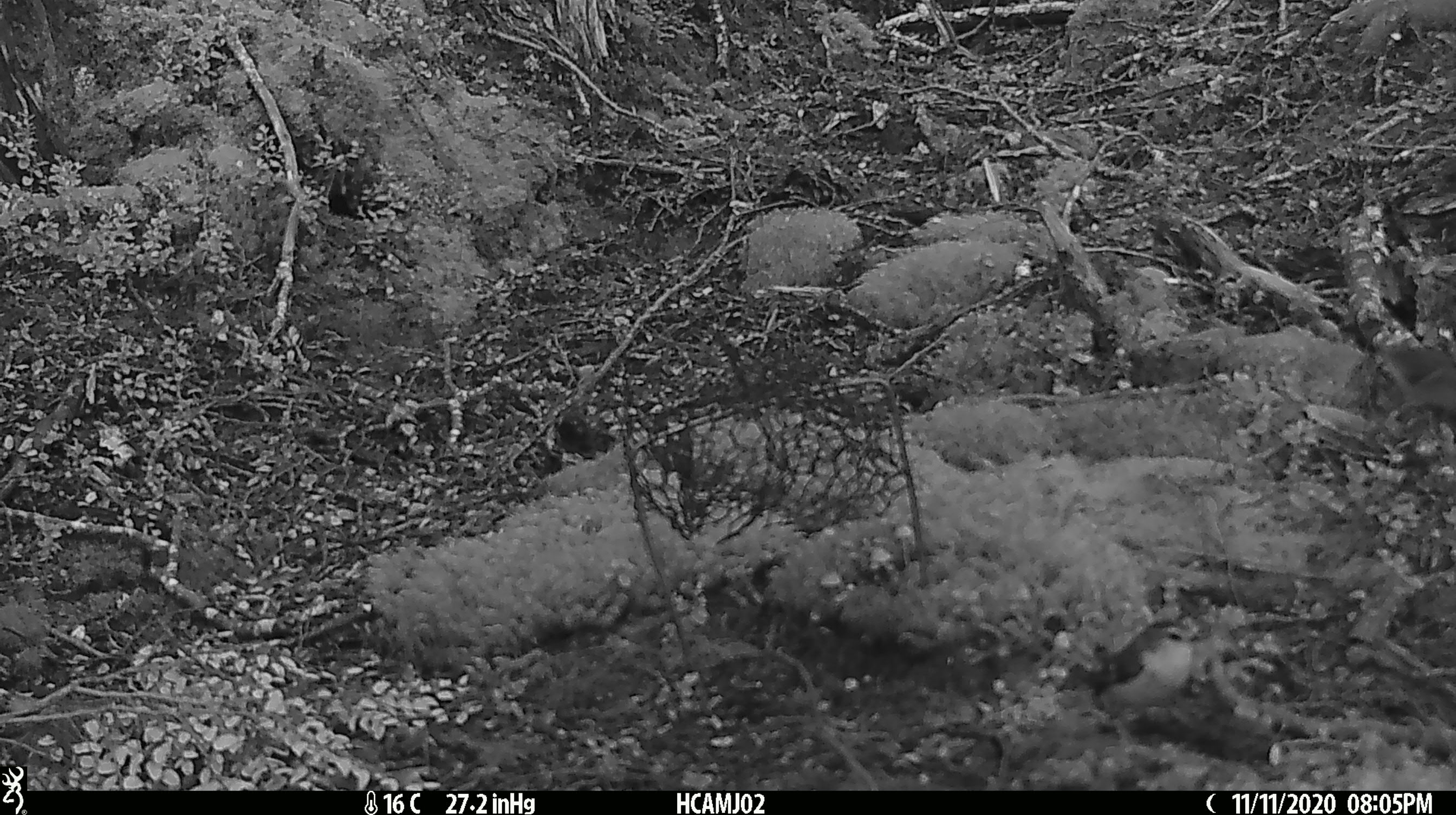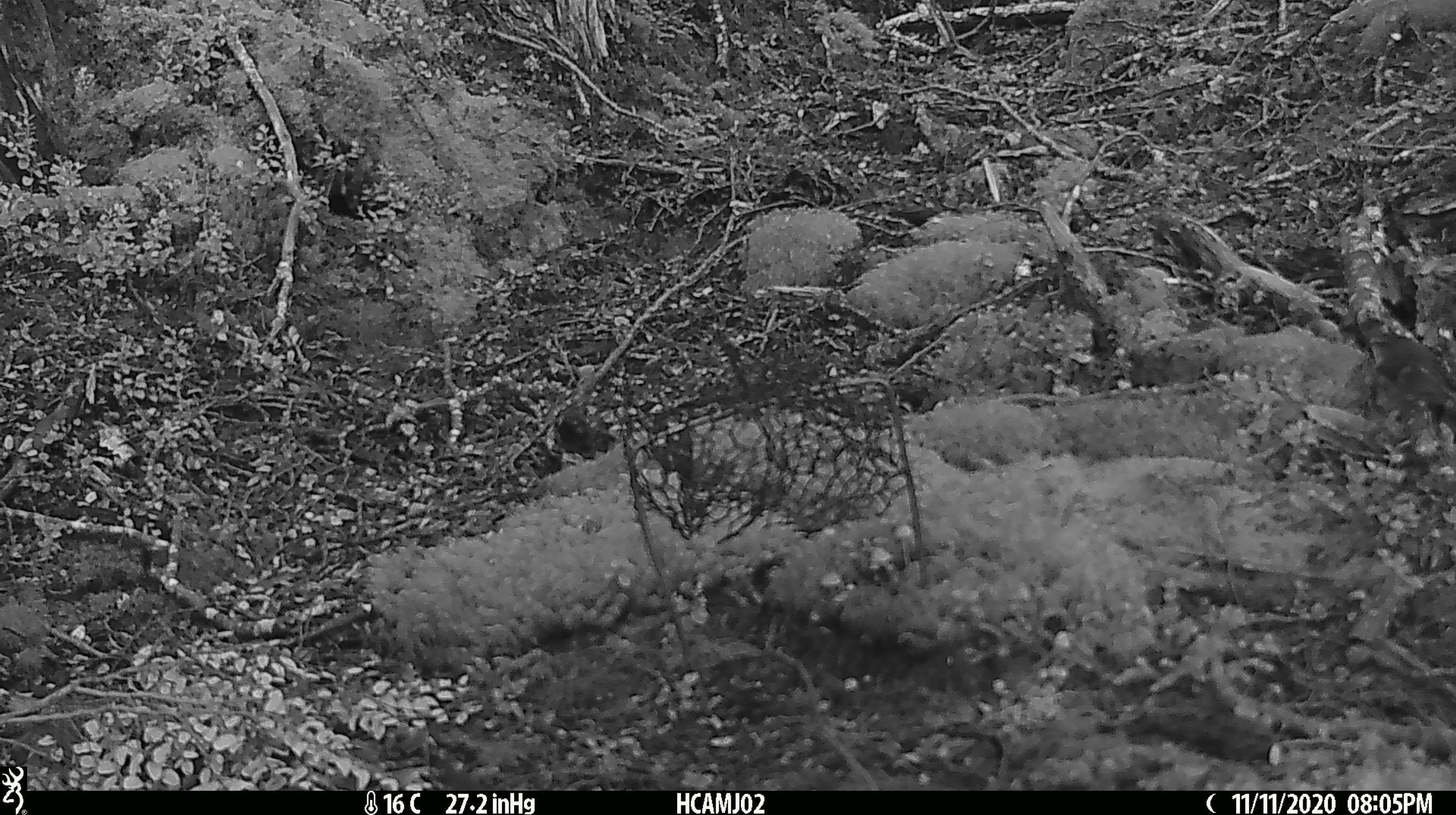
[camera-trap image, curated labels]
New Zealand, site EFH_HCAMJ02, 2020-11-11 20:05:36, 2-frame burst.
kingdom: Animalia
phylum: Chordata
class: Aves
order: Passeriformes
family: Acanthisittidae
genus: Acanthisitta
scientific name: Acanthisitta chloris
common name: rifleman